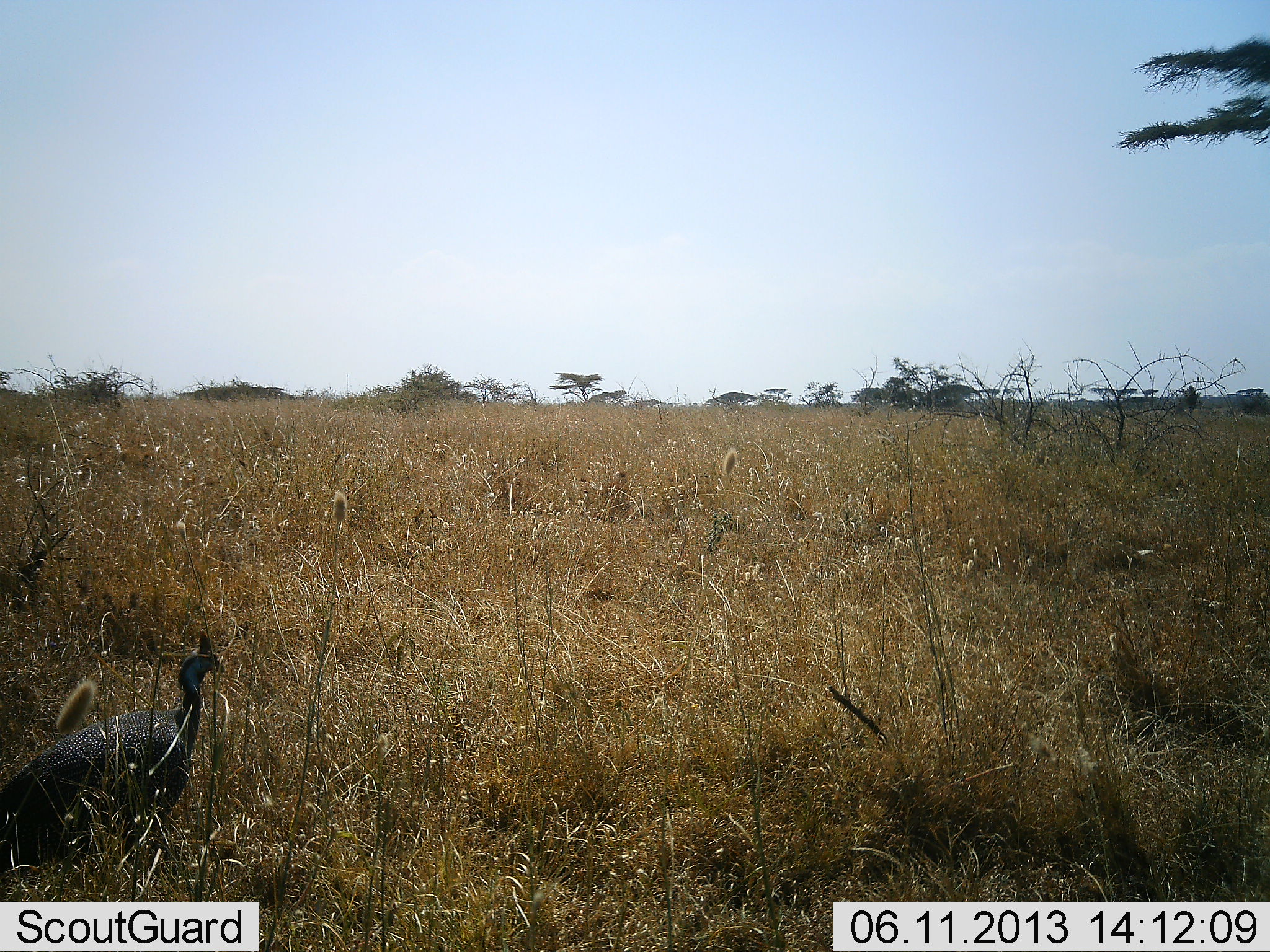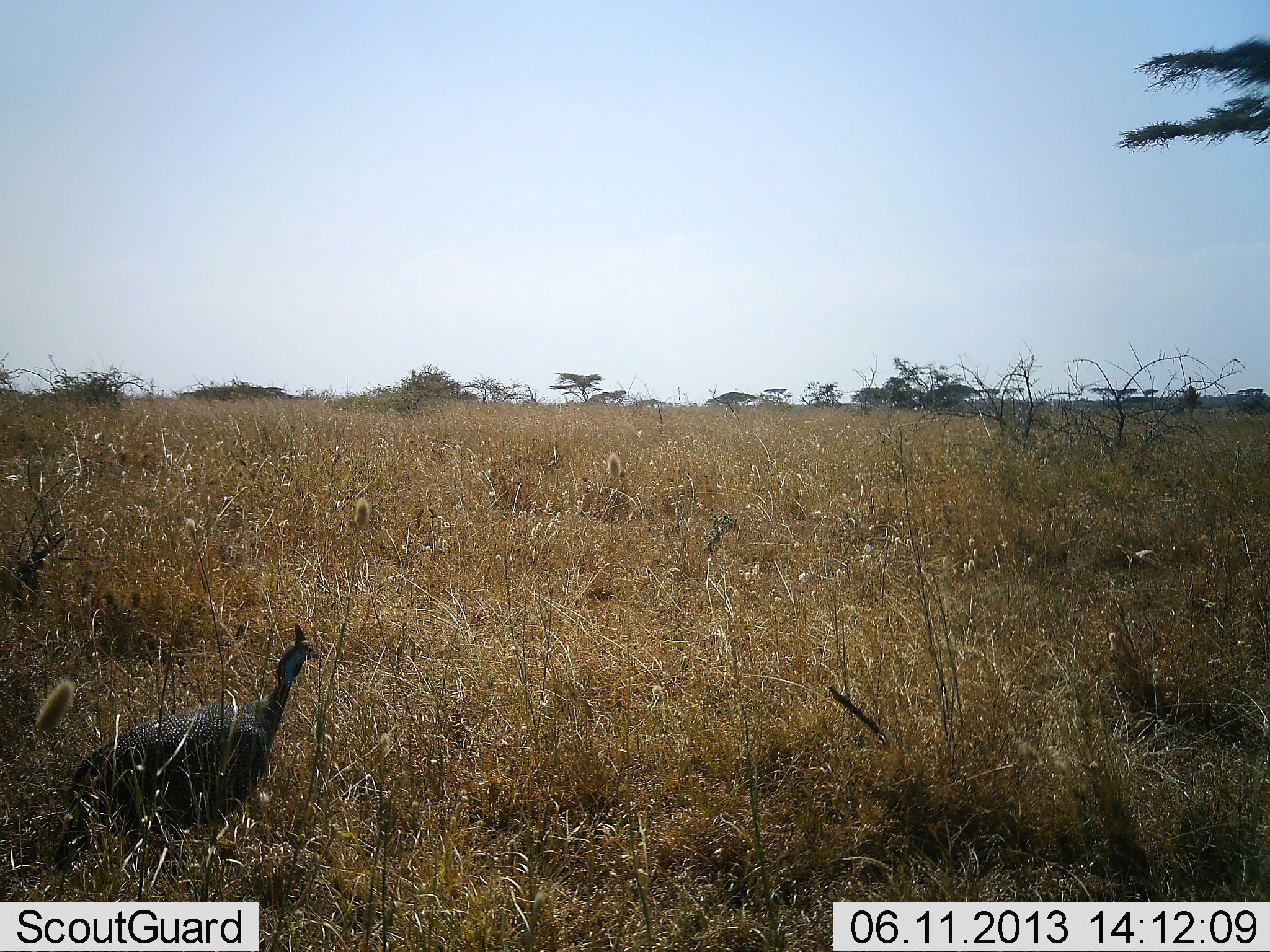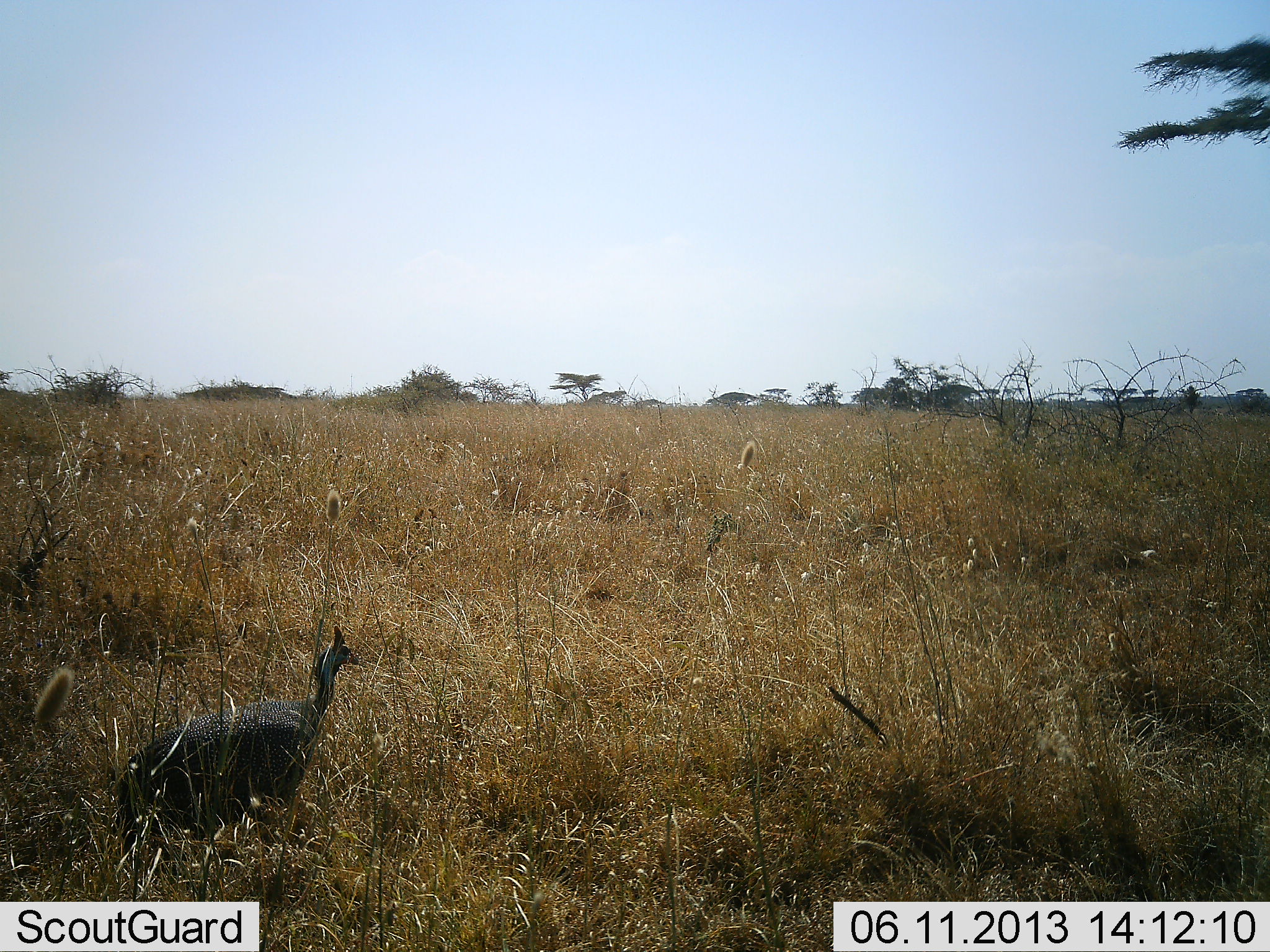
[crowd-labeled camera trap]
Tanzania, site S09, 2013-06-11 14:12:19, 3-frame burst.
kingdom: Animalia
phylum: Chordata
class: Aves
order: Galliformes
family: Numididae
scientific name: Numididae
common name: guinea fowl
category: guineafowl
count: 1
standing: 7%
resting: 0%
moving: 93%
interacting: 0%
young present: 0%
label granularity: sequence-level